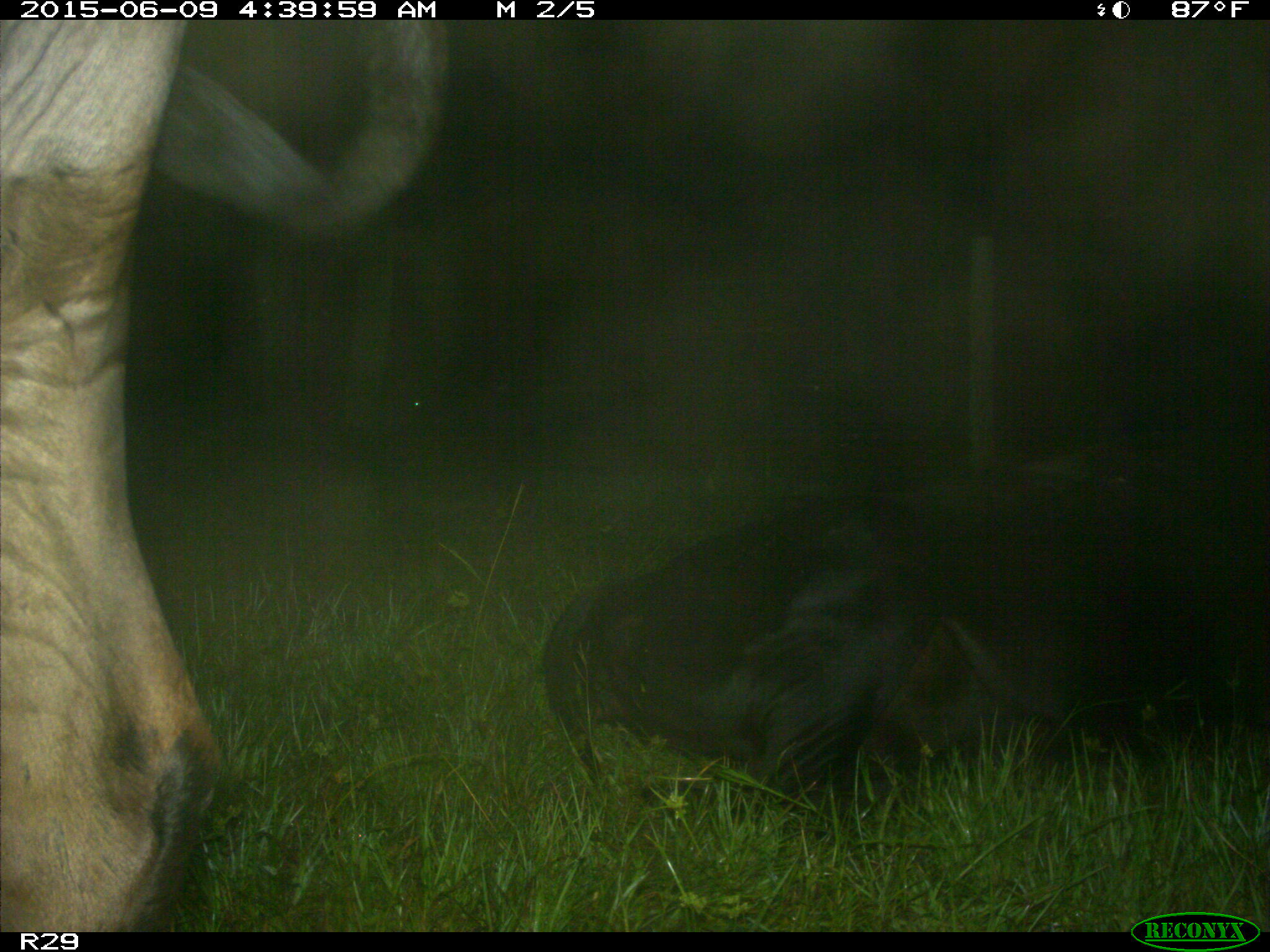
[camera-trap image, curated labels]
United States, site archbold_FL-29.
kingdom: Animalia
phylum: Chordata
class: Mammalia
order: Artiodactyla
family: Bovidae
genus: Bos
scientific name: Bos taurus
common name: domestic cow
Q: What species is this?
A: Bos taurus (domestic cow).